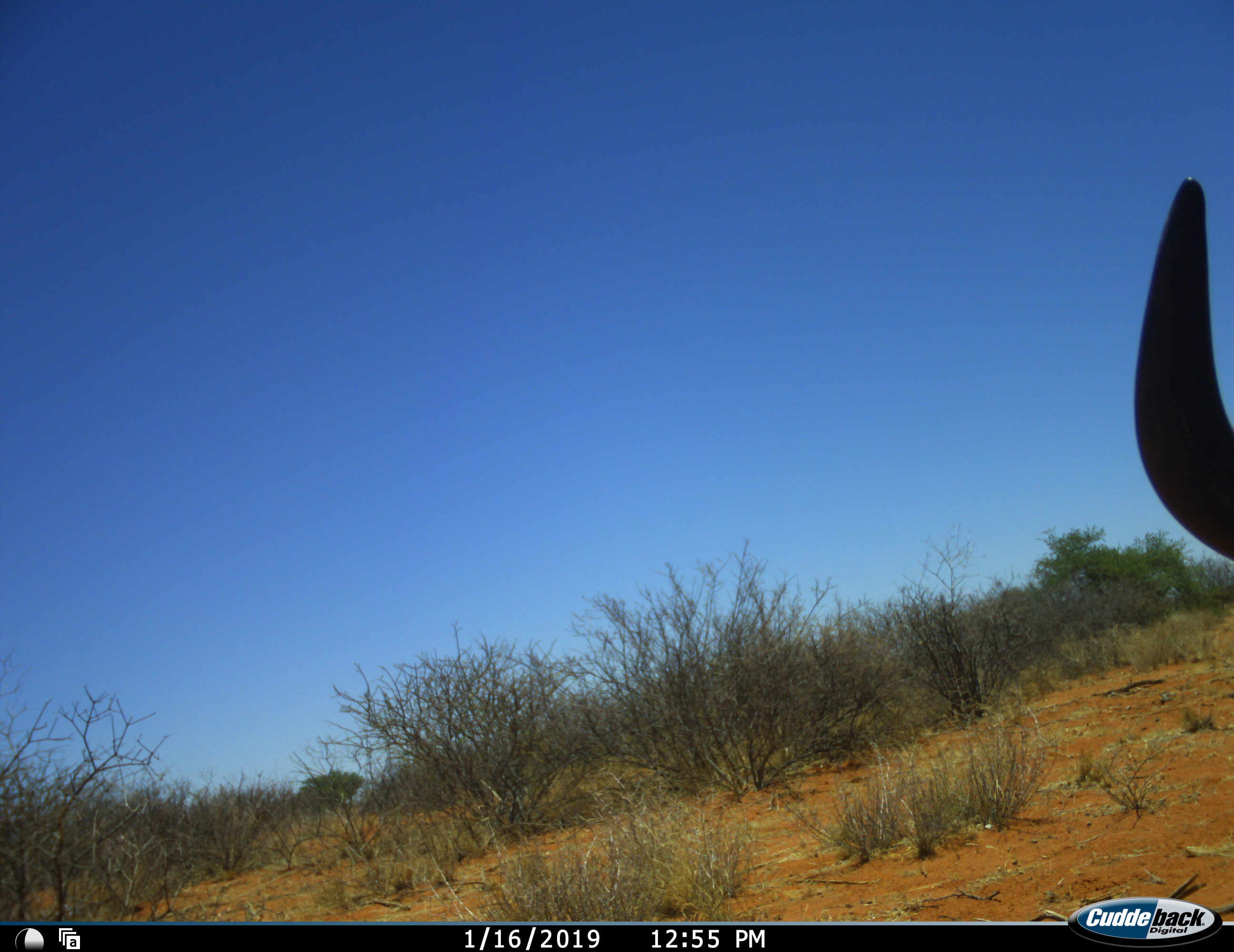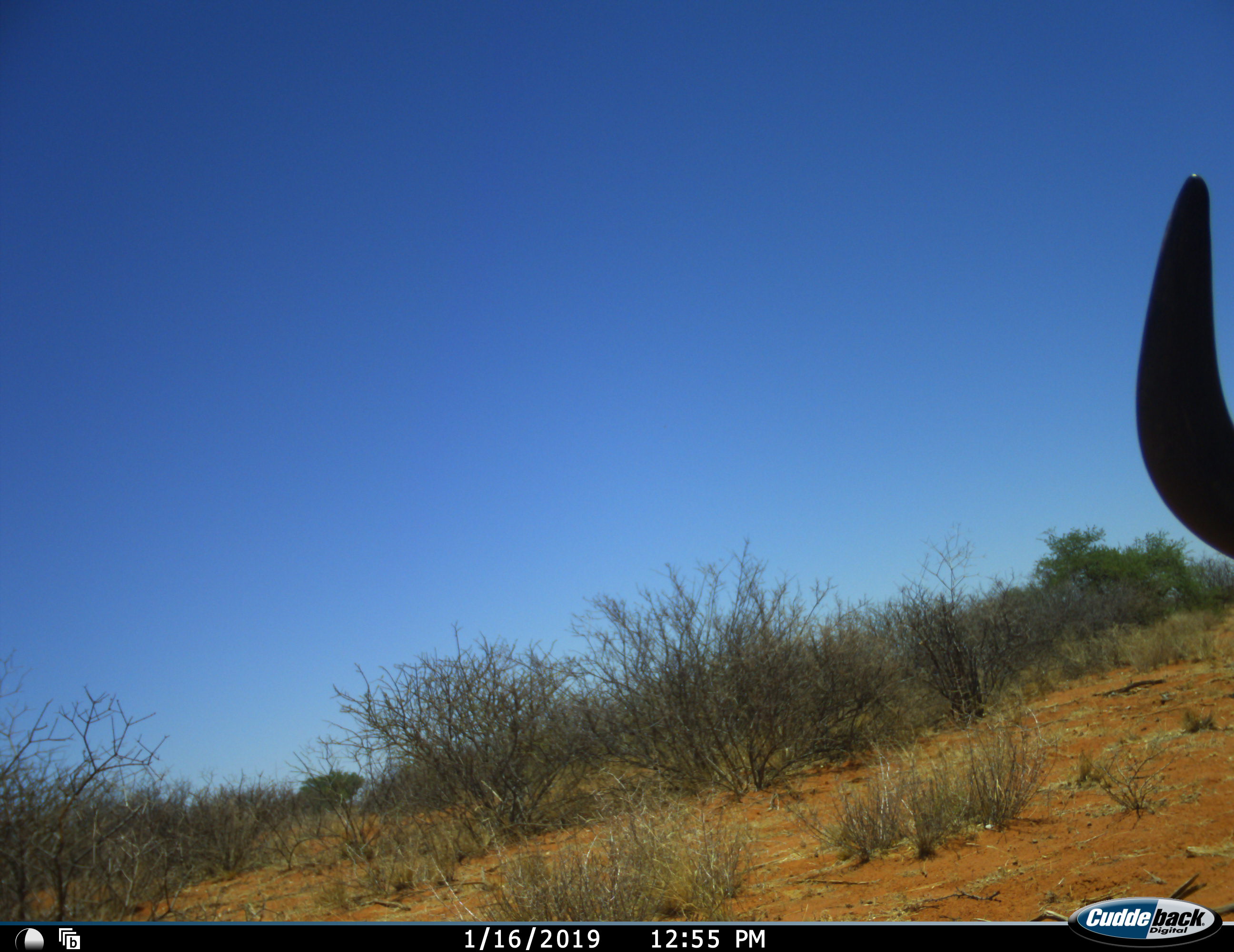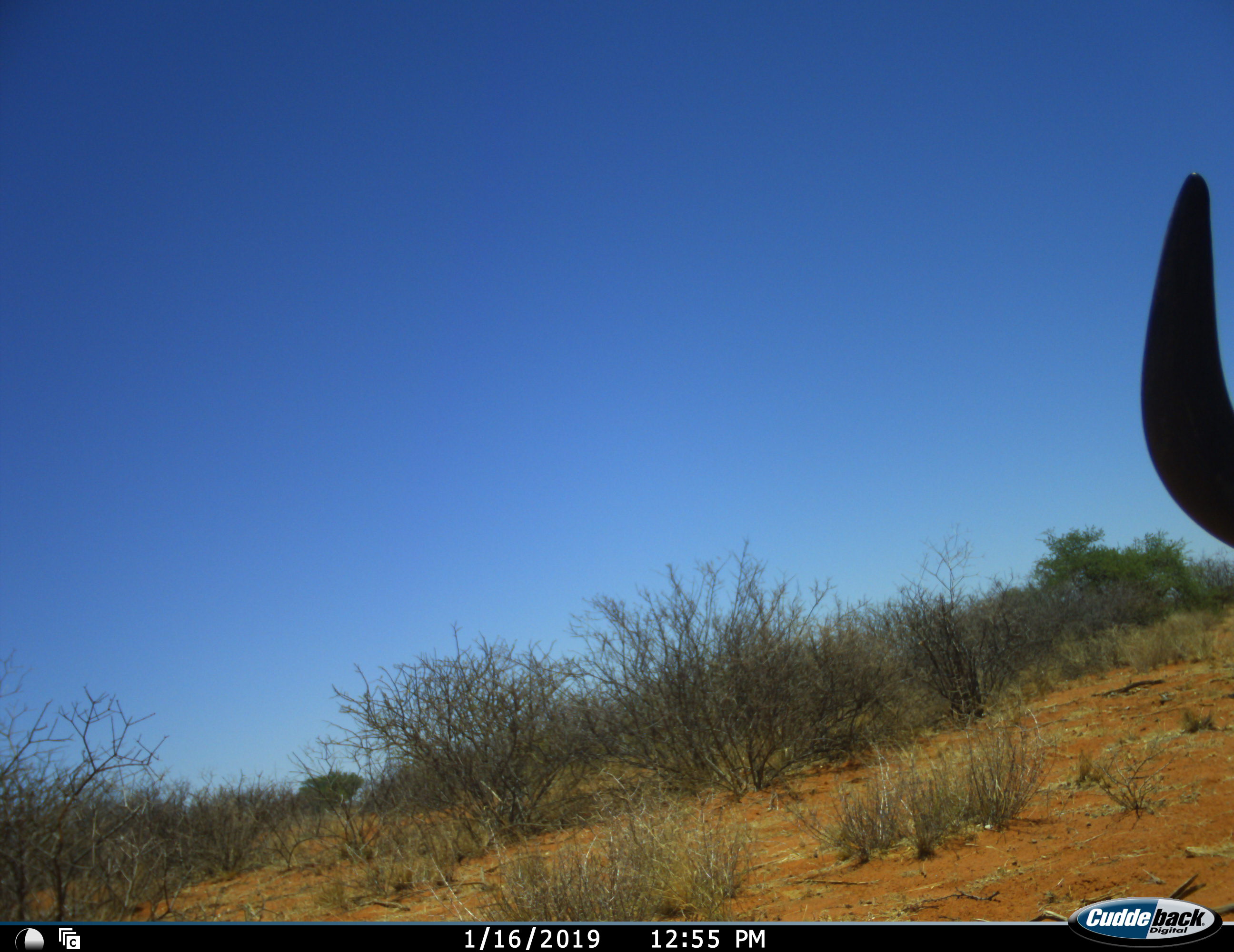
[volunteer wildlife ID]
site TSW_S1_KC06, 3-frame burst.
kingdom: Animalia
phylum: Chordata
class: Mammalia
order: Artiodactyla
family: Bovidae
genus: Connochaetes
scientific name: Connochaetes taurinus taurinus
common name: blue wildebeest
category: wildebeestblue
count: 1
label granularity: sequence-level